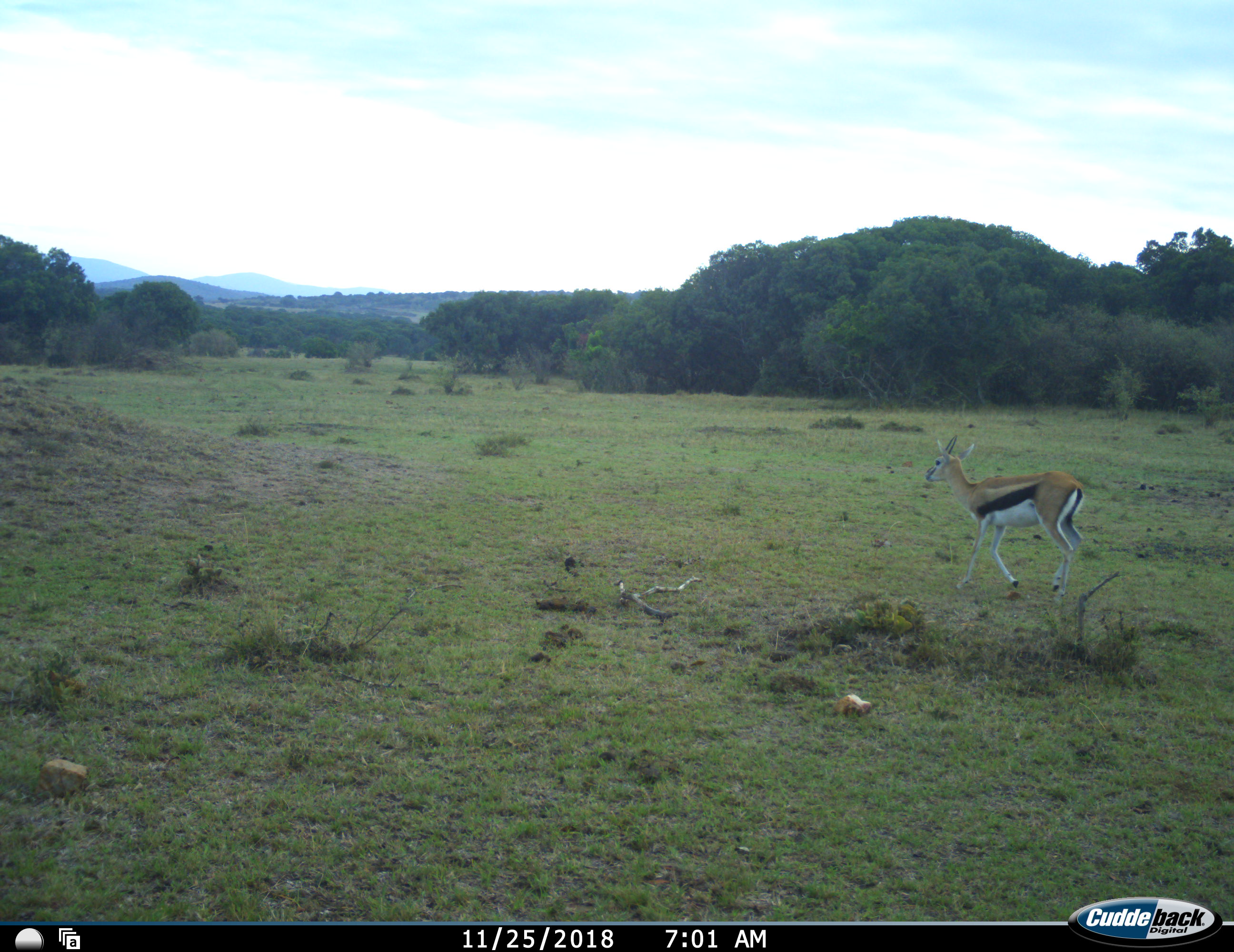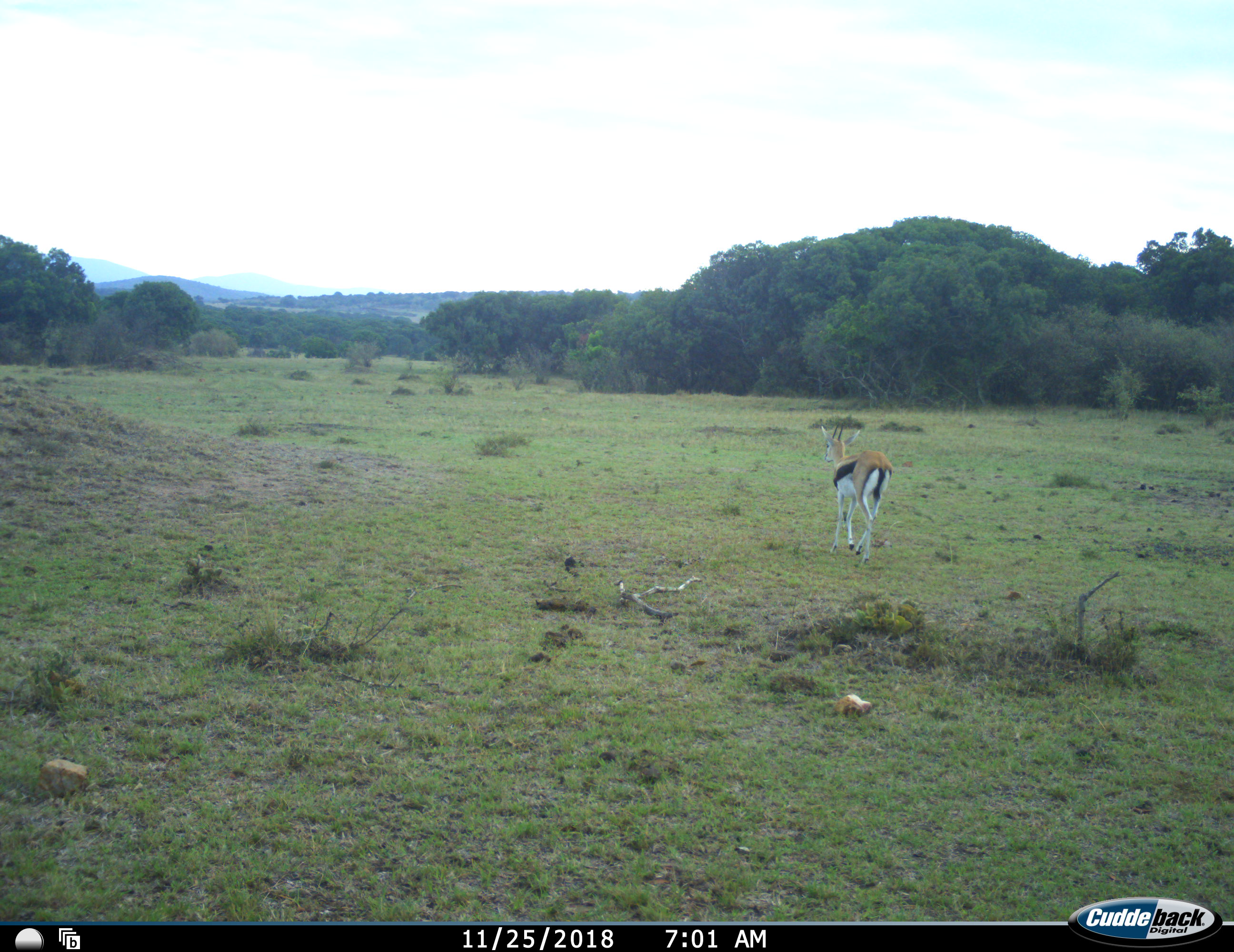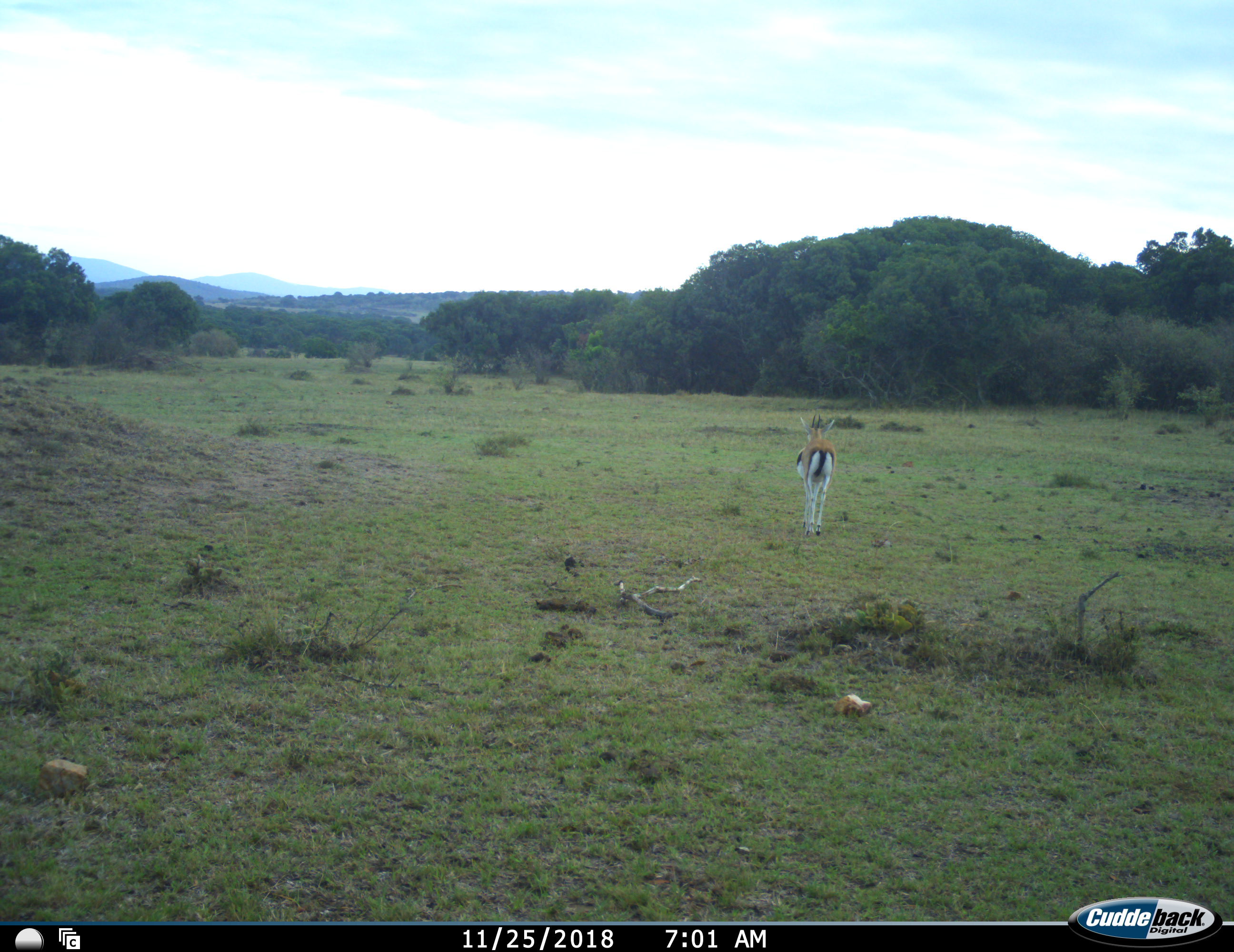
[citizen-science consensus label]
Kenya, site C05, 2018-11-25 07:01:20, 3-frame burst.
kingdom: Animalia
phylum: Chordata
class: Mammalia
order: Artiodactyla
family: Bovidae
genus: Eudorcas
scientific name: Eudorcas thomsonii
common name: thomson's gazelle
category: gazellethomsons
Gazellethomsons (thomson's gazelle) (Eudorcas thomsonii), count 1. Behavior (volunteer vote fractions): standing 0%, resting 0%, moving 100%, interacting 0%. Young present (vote fraction): 0%. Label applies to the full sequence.